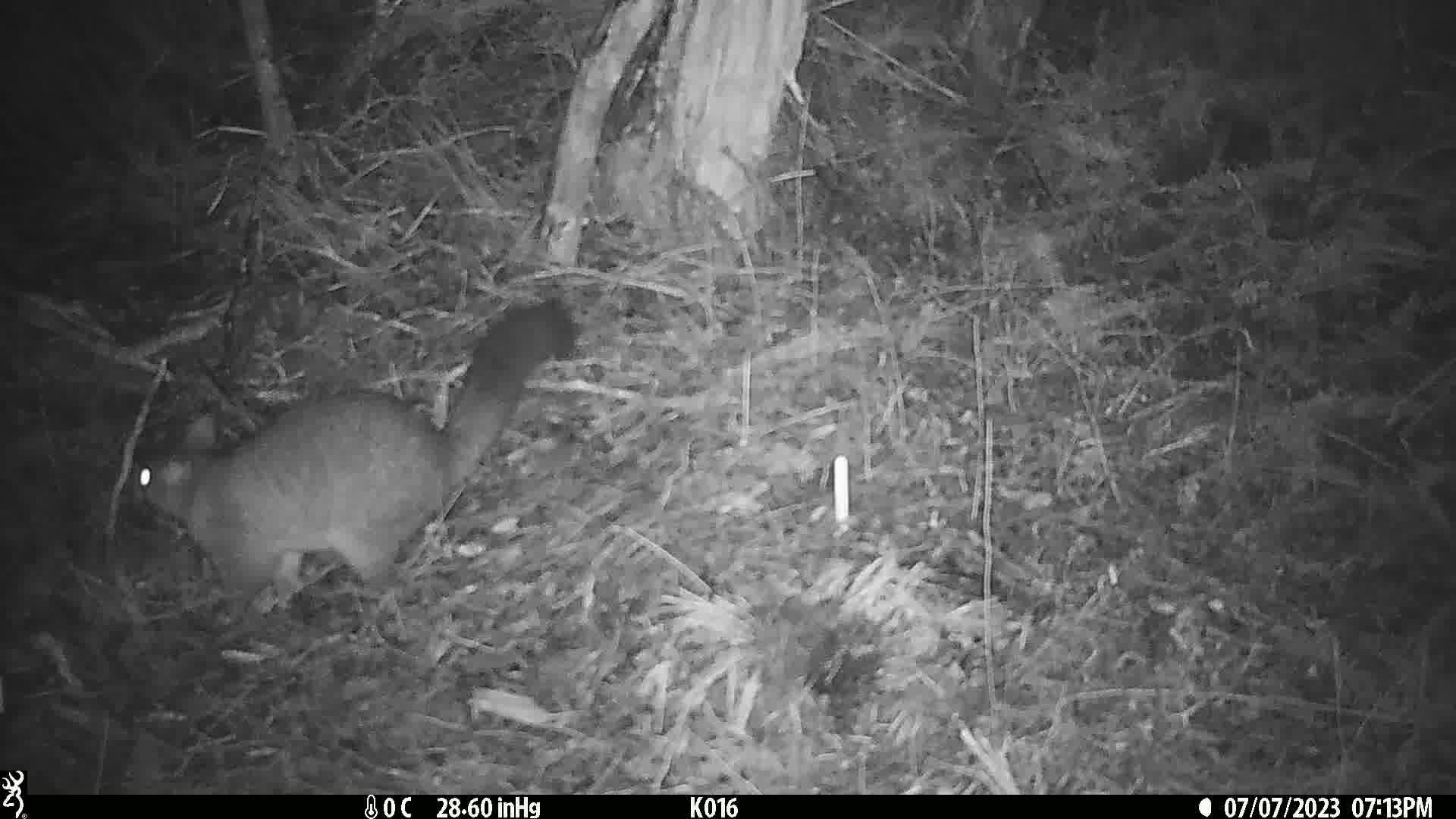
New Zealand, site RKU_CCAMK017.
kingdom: Animalia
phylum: Chordata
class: Mammalia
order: Diprotodontia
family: Phalangeridae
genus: Trichosurus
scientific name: Trichosurus vulpecula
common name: common brushtail possum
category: possum